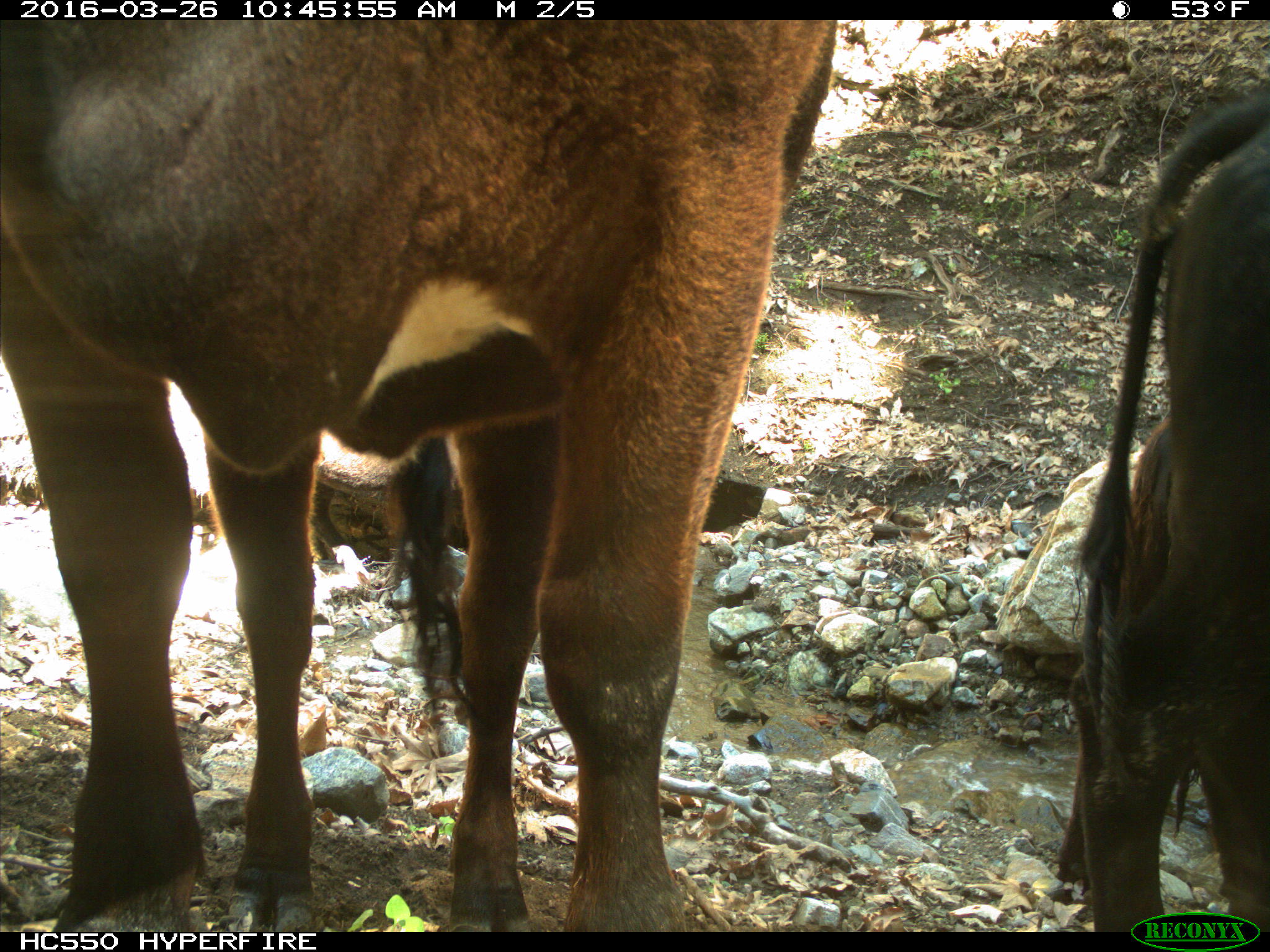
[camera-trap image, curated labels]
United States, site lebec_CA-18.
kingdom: Animalia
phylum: Chordata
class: Mammalia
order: Artiodactyla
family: Bovidae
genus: Bos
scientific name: Bos taurus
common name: domestic cow